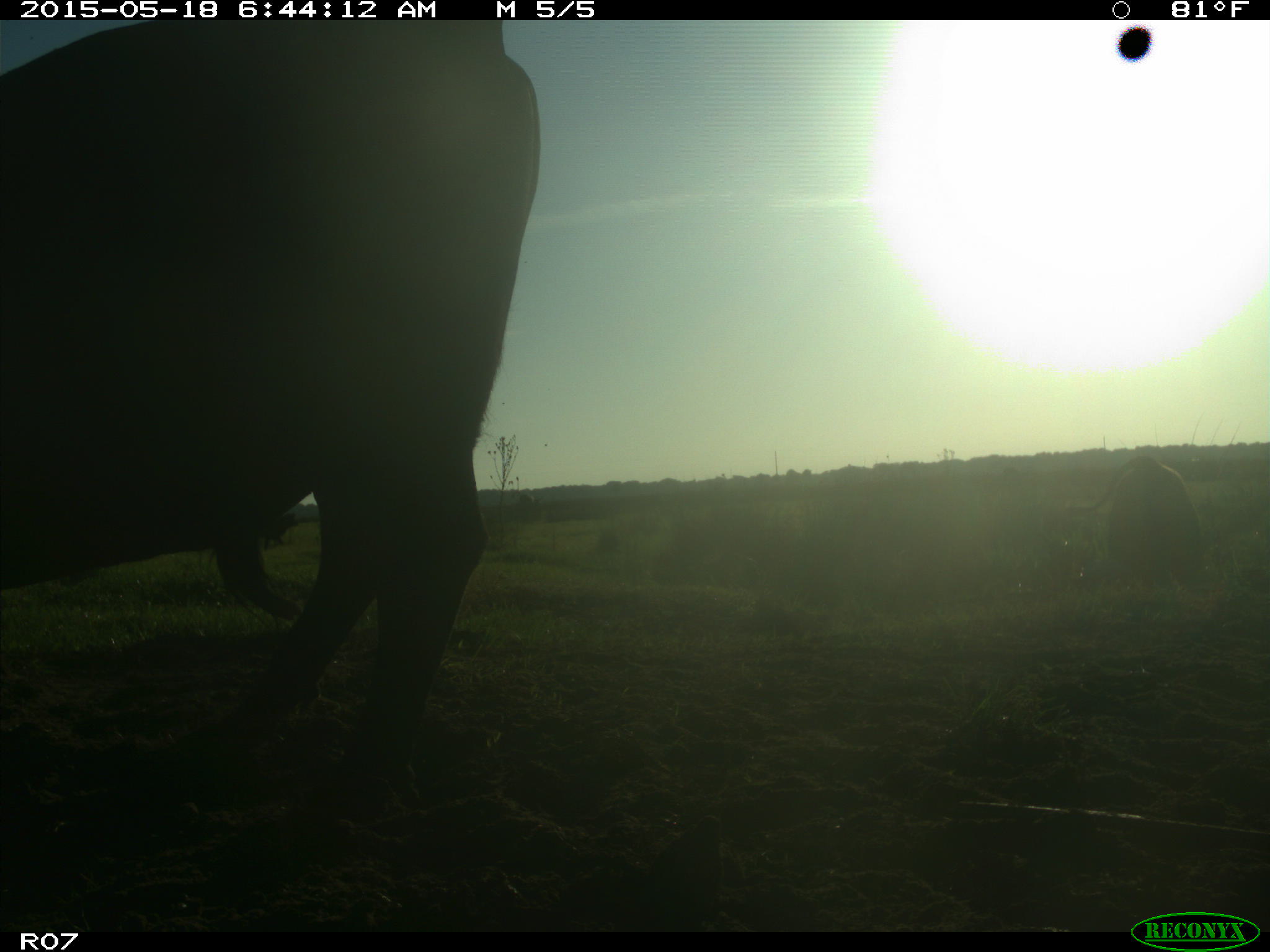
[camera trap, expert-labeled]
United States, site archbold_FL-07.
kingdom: Animalia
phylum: Chordata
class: Mammalia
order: Artiodactyla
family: Bovidae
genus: Bos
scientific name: Bos taurus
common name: domestic cow